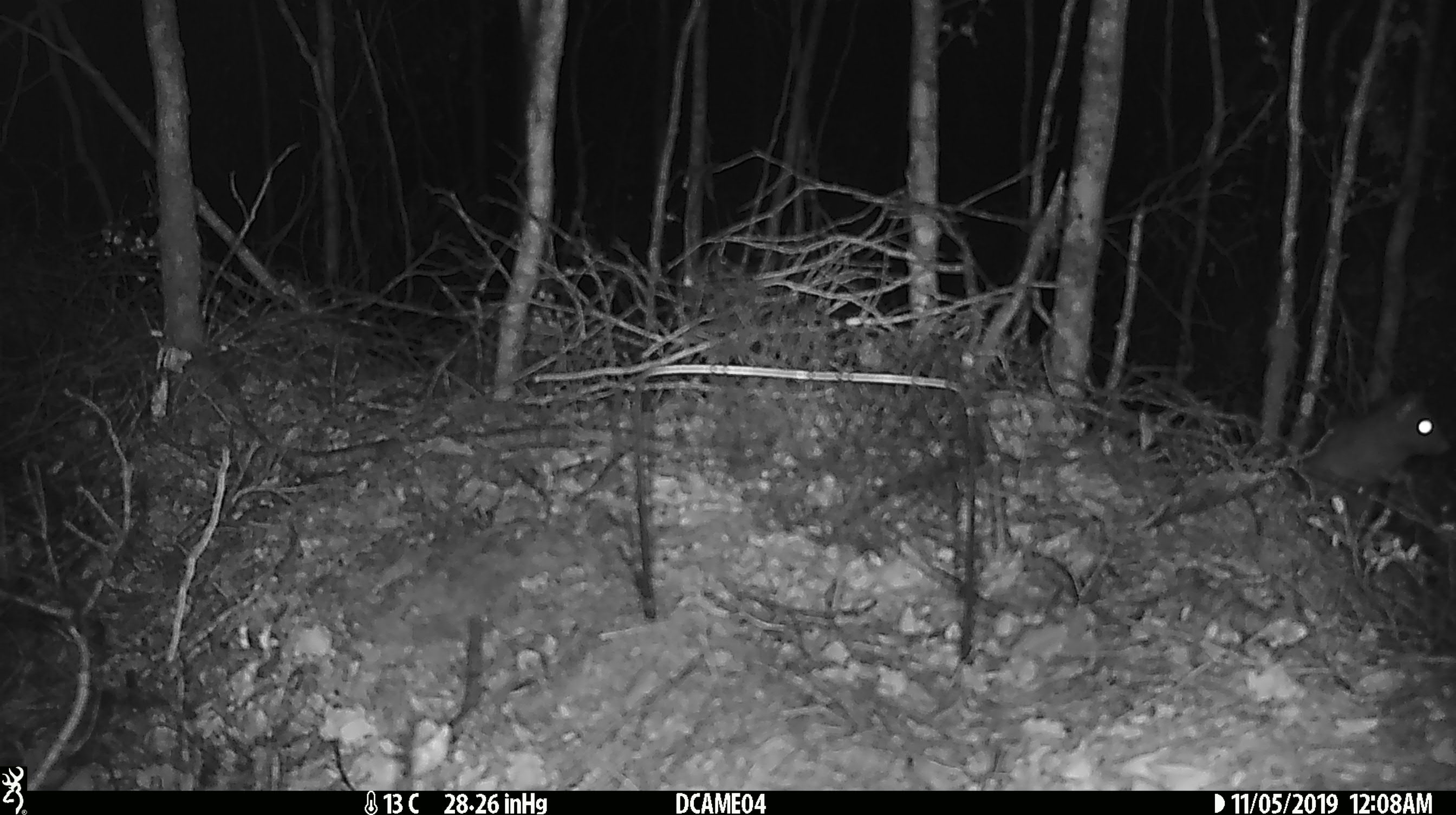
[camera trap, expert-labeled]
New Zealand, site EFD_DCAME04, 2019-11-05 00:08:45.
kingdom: Animalia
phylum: Chordata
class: Mammalia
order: Rodentia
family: Muridae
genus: Rattus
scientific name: Rattus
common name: rat